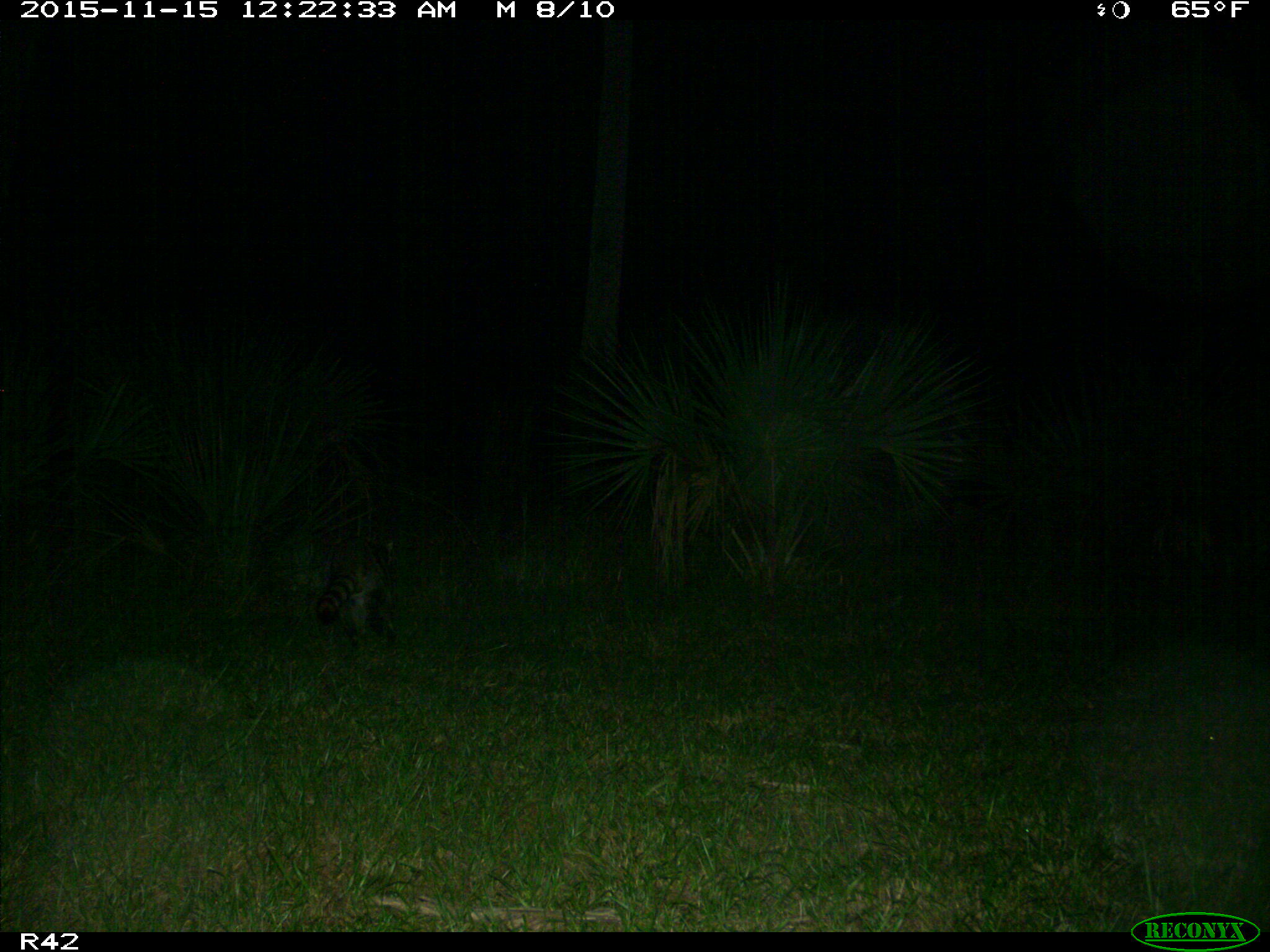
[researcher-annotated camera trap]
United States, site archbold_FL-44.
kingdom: Animalia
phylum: Chordata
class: Mammalia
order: Carnivora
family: Procyonidae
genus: Procyon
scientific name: Procyon lotor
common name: common raccoon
Procyon lotor (common raccoon).